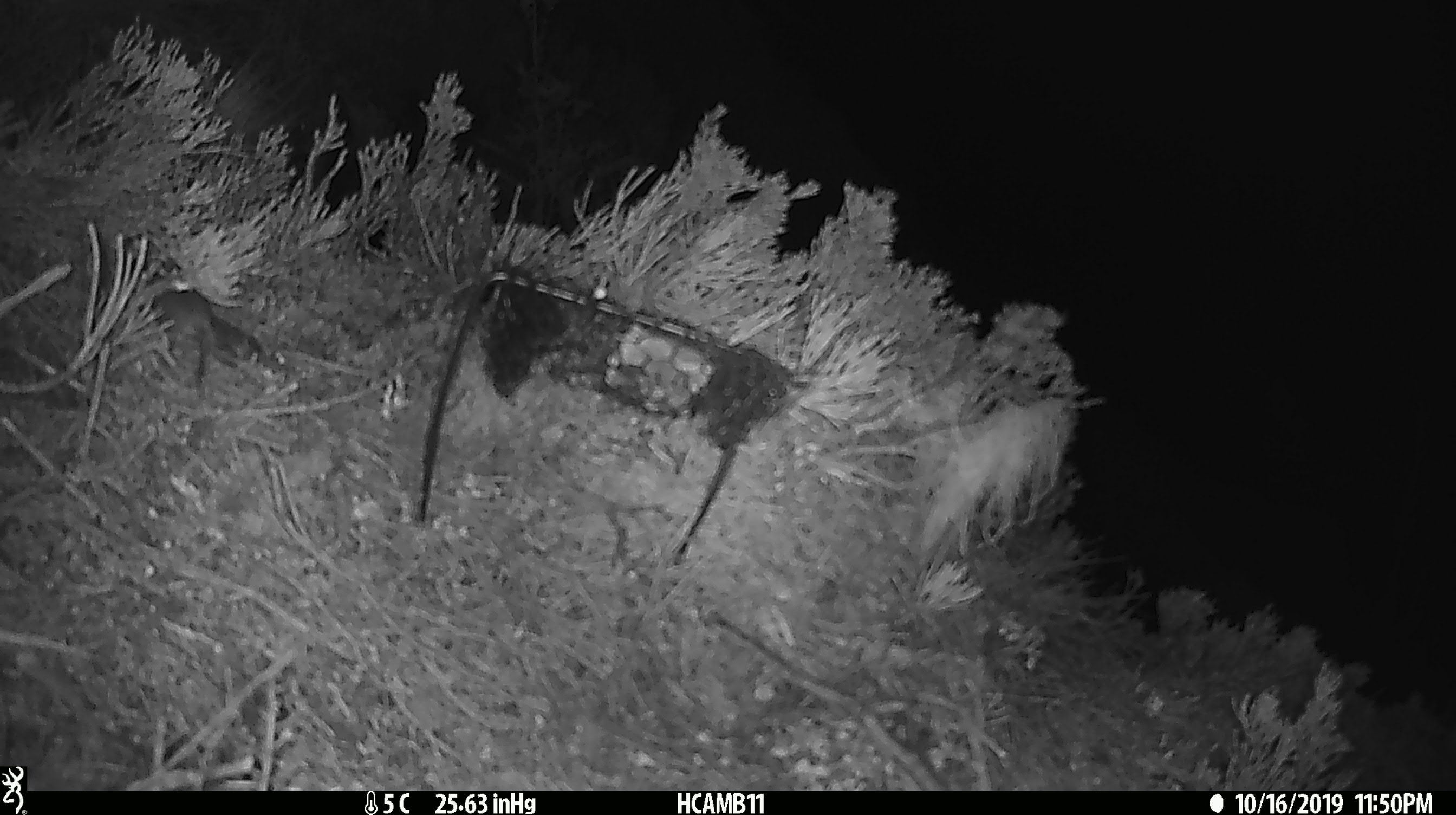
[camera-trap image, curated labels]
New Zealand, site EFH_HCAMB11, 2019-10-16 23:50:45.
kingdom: Animalia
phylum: Chordata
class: Mammalia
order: Rodentia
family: Muridae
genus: Mus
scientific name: Mus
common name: mouse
Mouse (Mus).